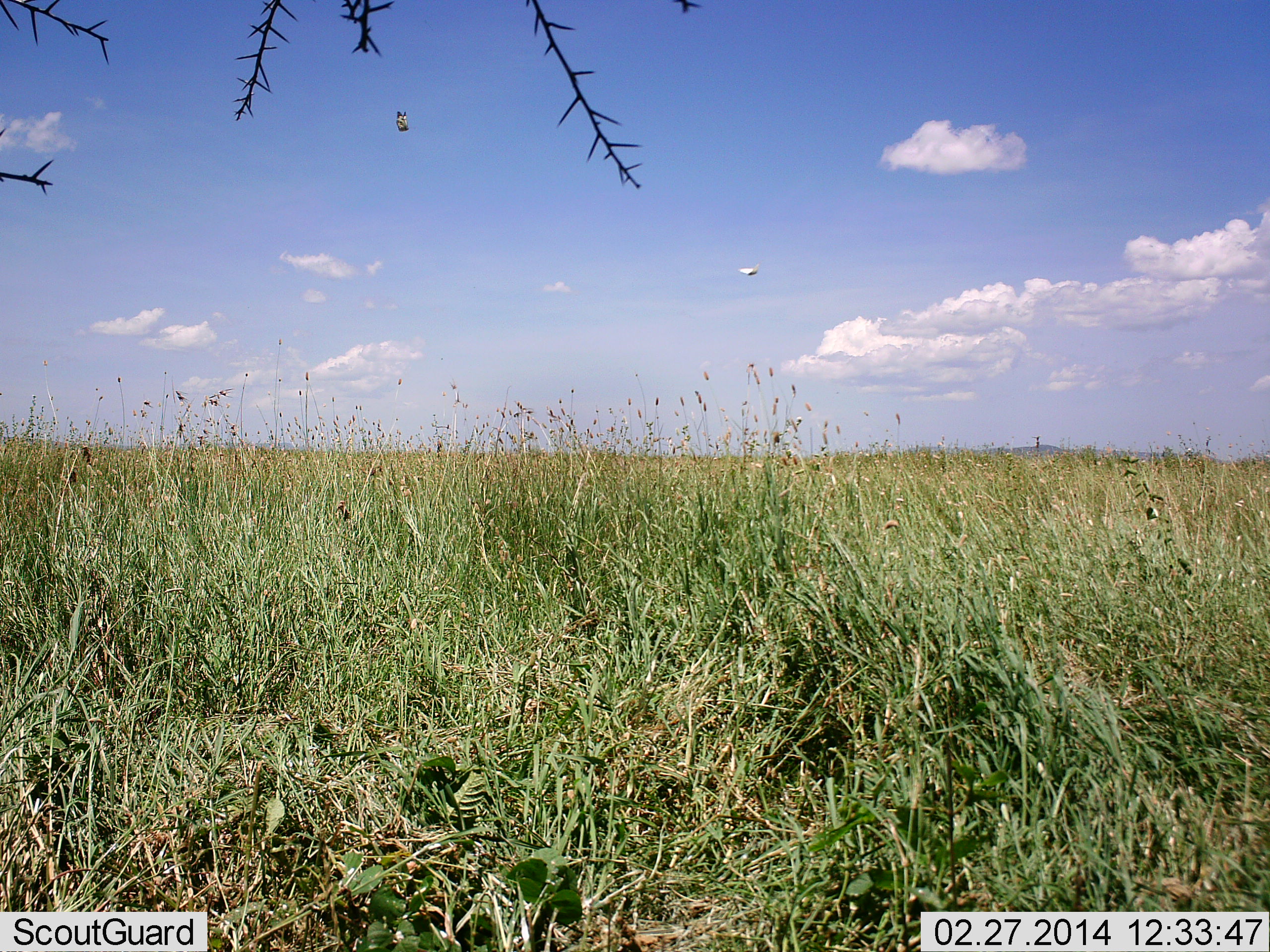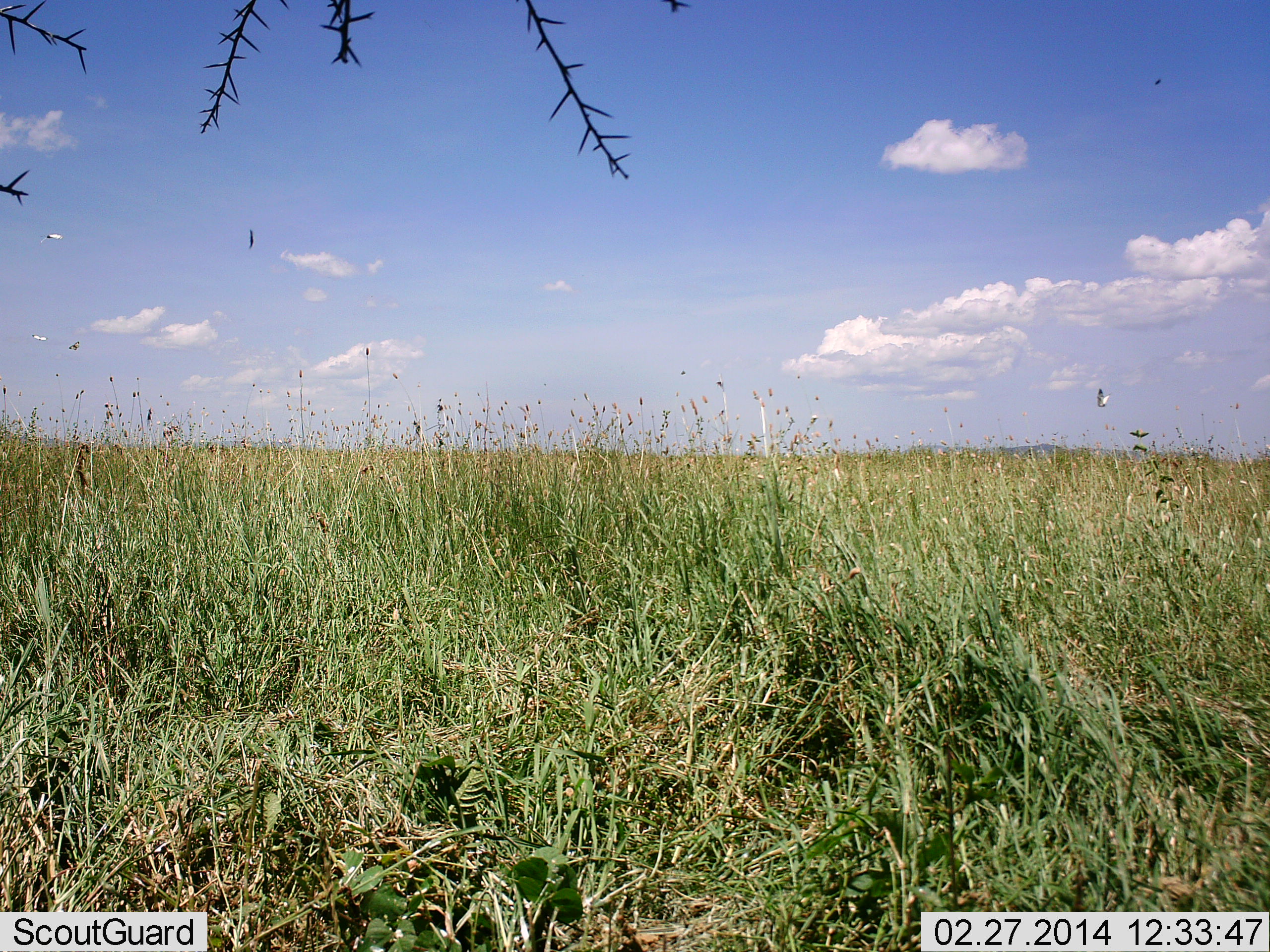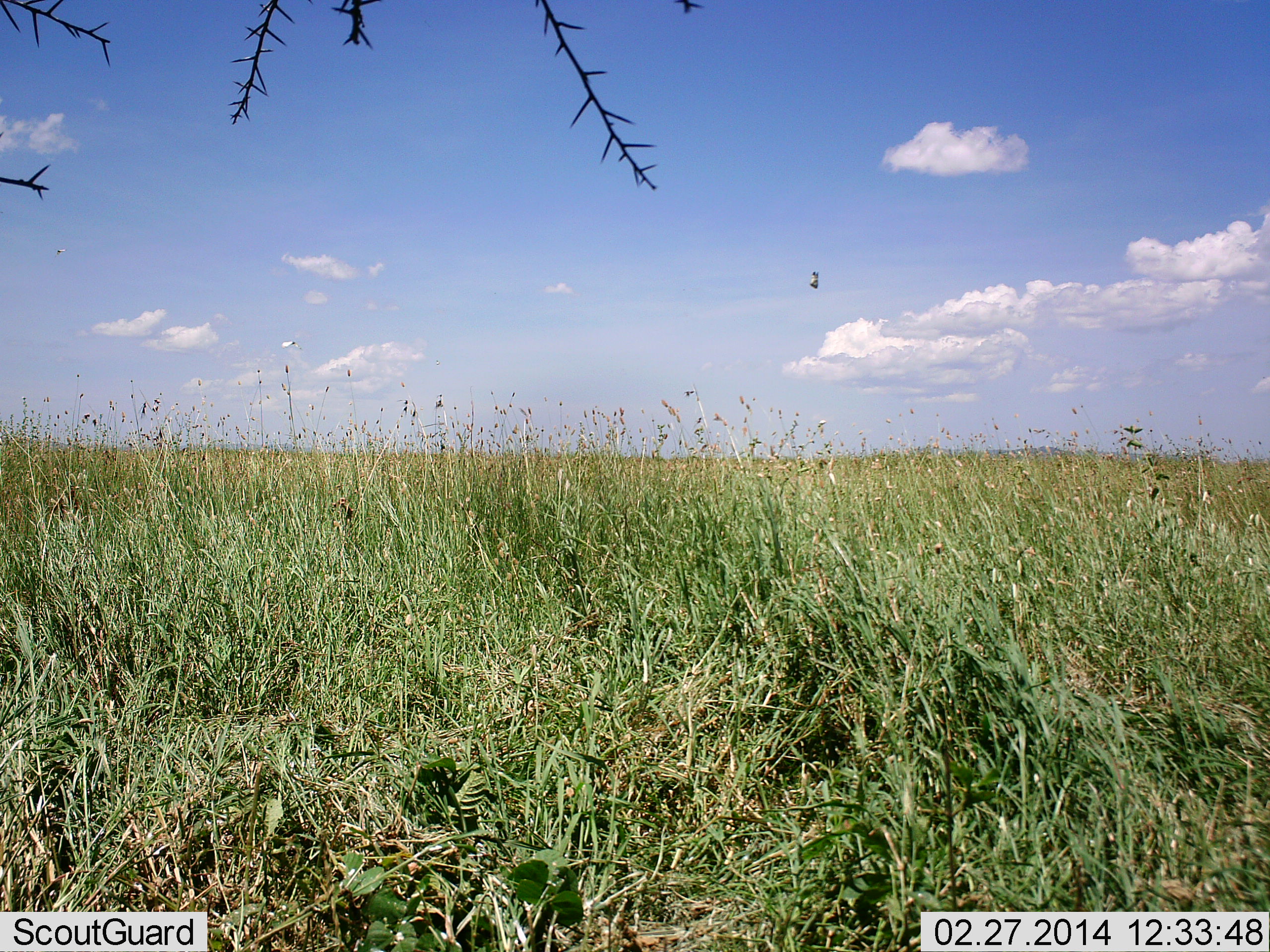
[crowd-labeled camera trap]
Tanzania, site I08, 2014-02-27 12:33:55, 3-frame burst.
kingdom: Animalia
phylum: Chordata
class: Aves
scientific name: Aves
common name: bird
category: otherbird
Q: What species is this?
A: Otherbird (bird) (Aves).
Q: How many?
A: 4.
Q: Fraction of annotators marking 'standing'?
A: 0%.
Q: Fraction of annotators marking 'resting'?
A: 0%.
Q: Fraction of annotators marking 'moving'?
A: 100%.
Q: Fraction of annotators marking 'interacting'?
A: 0%.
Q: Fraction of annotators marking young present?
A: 0%.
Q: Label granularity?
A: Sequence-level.